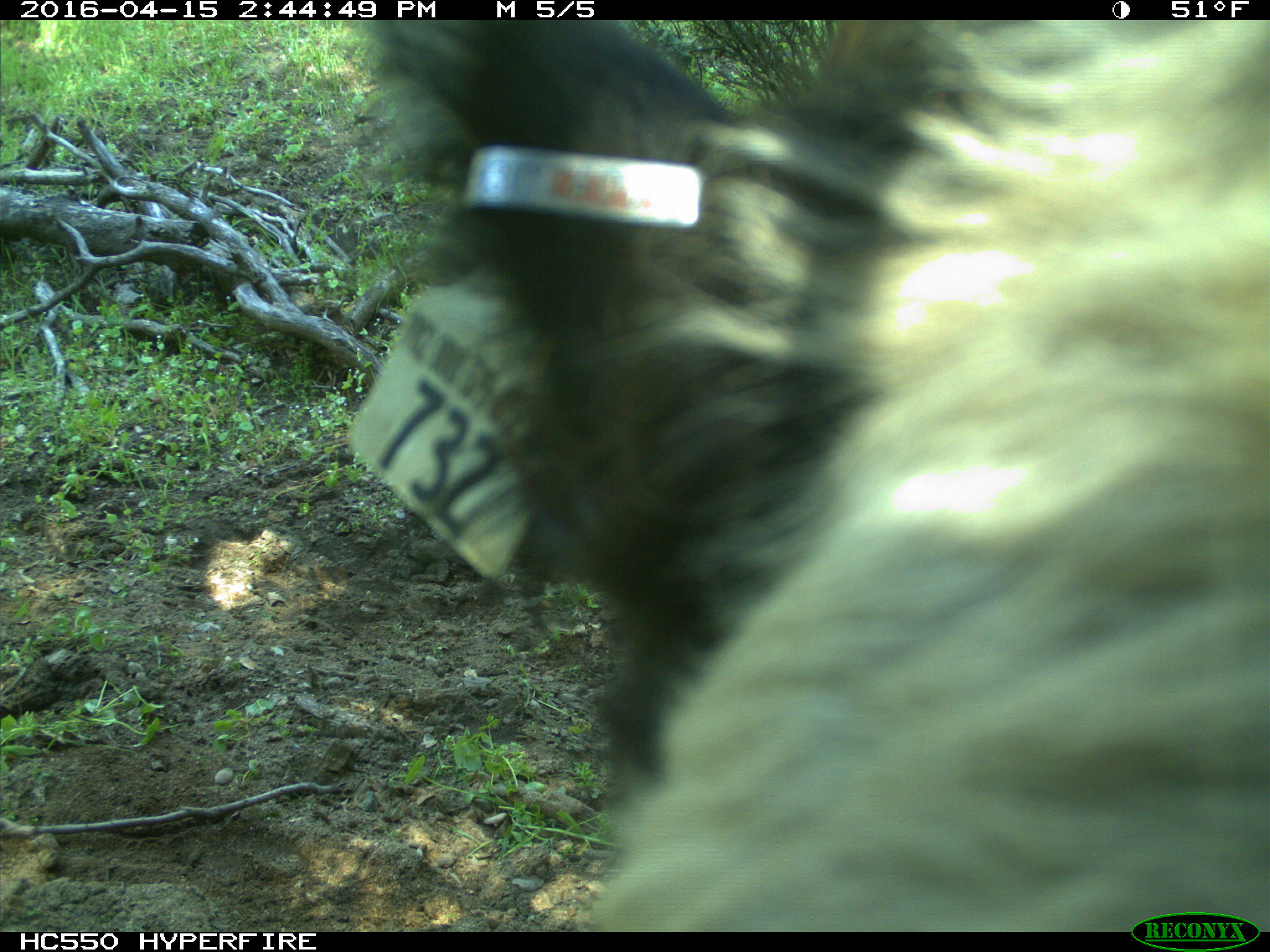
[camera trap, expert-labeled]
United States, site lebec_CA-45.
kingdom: Animalia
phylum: Chordata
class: Mammalia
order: Artiodactyla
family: Bovidae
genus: Bos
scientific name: Bos taurus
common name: domestic cow